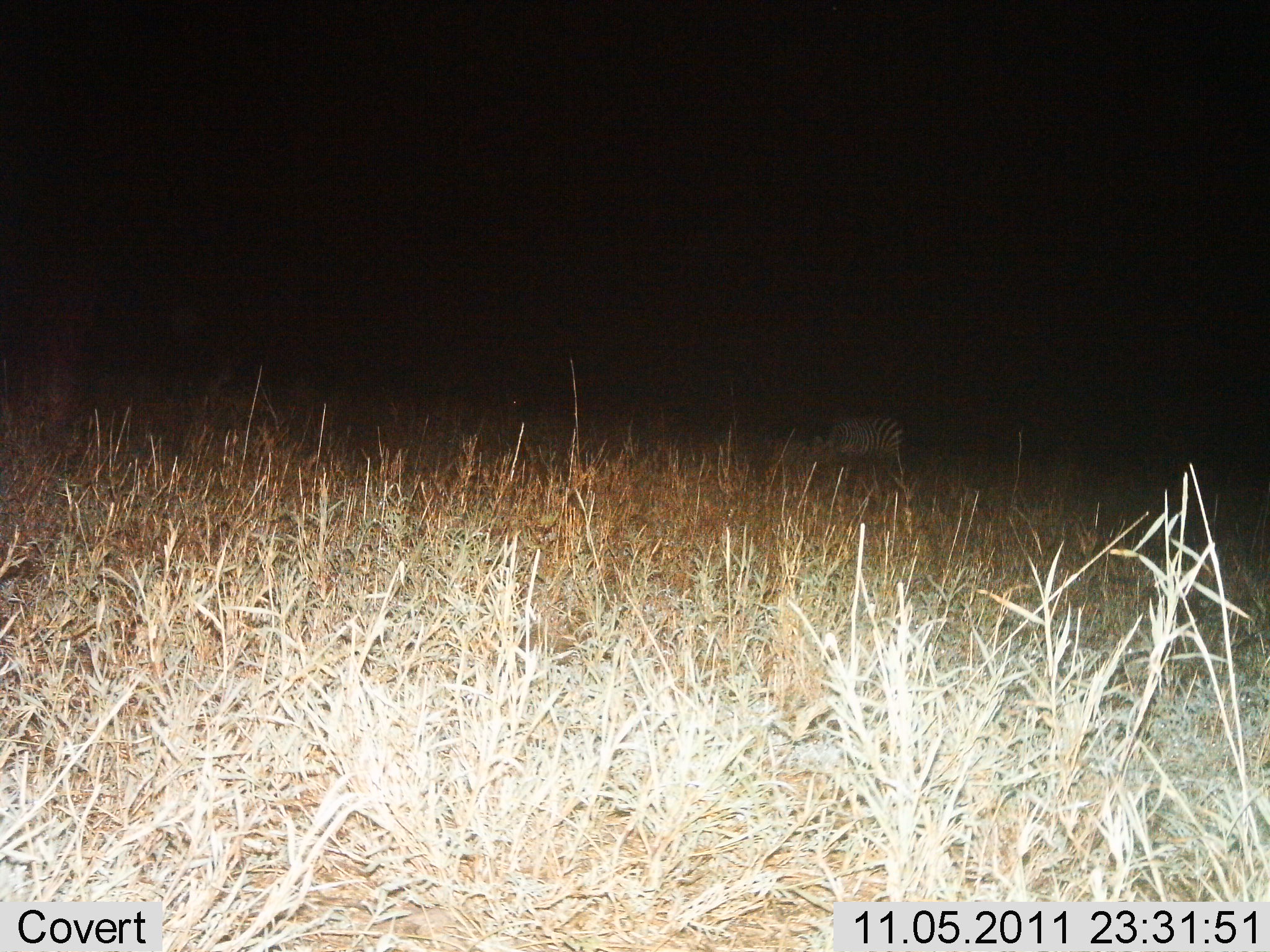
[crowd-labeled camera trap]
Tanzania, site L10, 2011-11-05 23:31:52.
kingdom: Animalia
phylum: Chordata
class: Mammalia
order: Perissodactyla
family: Equidae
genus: Equus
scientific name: Equus quagga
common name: plains zebra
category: zebra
Zebra (plains zebra) (Equus quagga), count 1. Behavior (volunteer vote fractions): standing 60%, resting 0%, moving 10%, interacting 0%. Young present (vote fraction): 0%. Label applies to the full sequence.